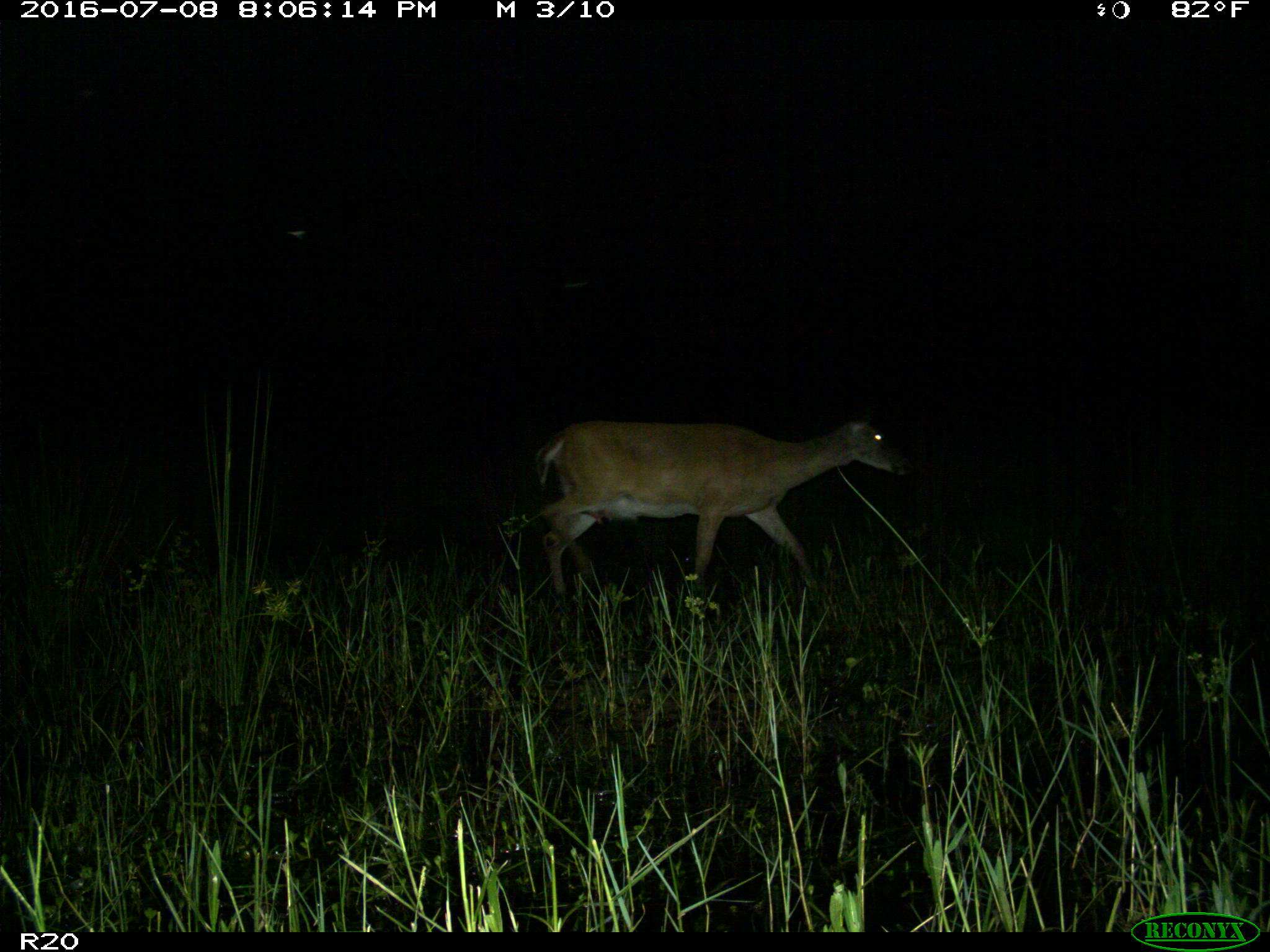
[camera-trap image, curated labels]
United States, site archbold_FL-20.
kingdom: Animalia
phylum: Chordata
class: Mammalia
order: Artiodactyla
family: Cervidae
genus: Odocoileus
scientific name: Odocoileus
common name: deer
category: unidentified deer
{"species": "unidentified deer (deer) (Odocoileus)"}